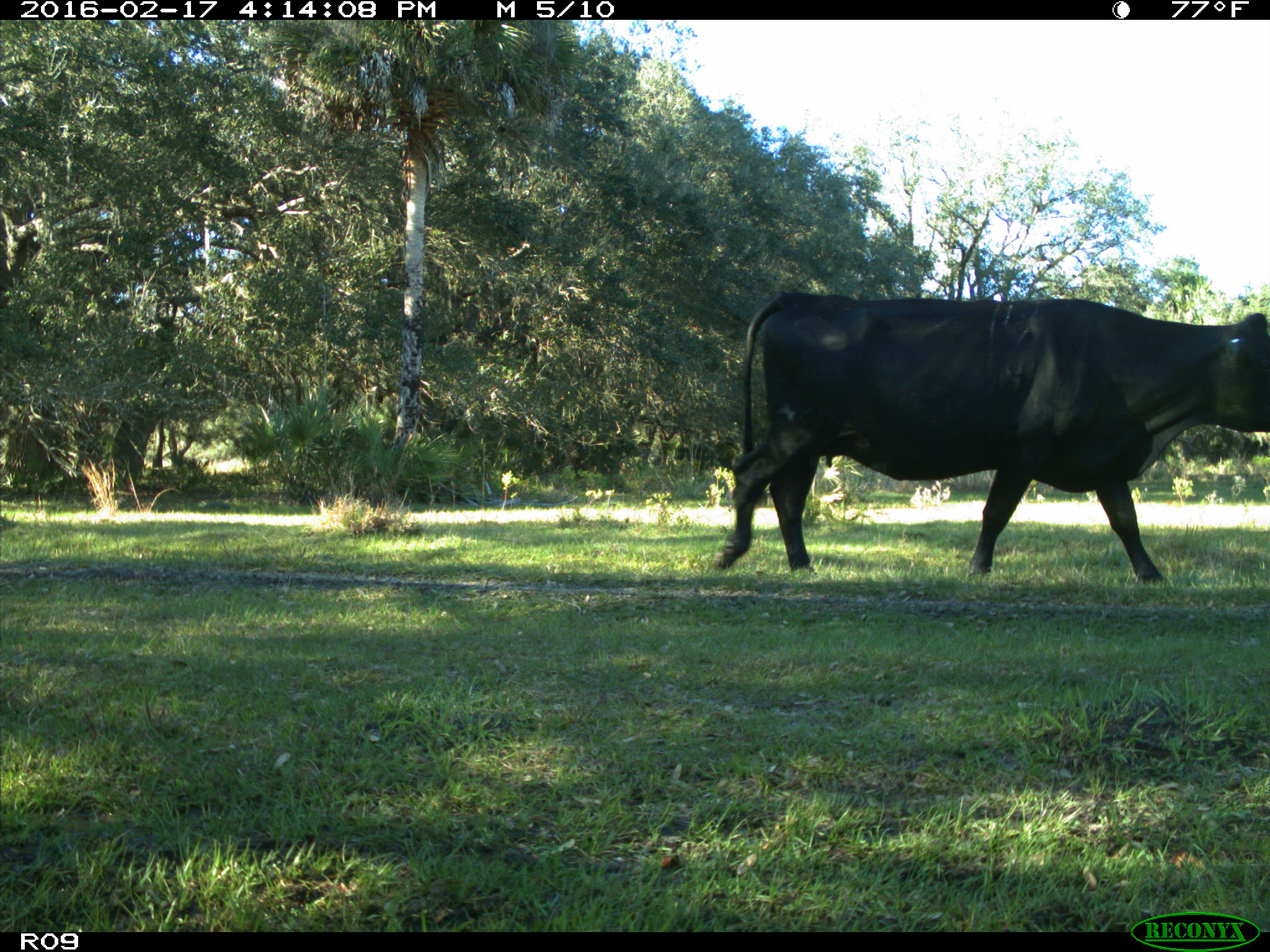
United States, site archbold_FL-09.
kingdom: Animalia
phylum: Chordata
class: Mammalia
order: Artiodactyla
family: Bovidae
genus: Bos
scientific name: Bos taurus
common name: domestic cow